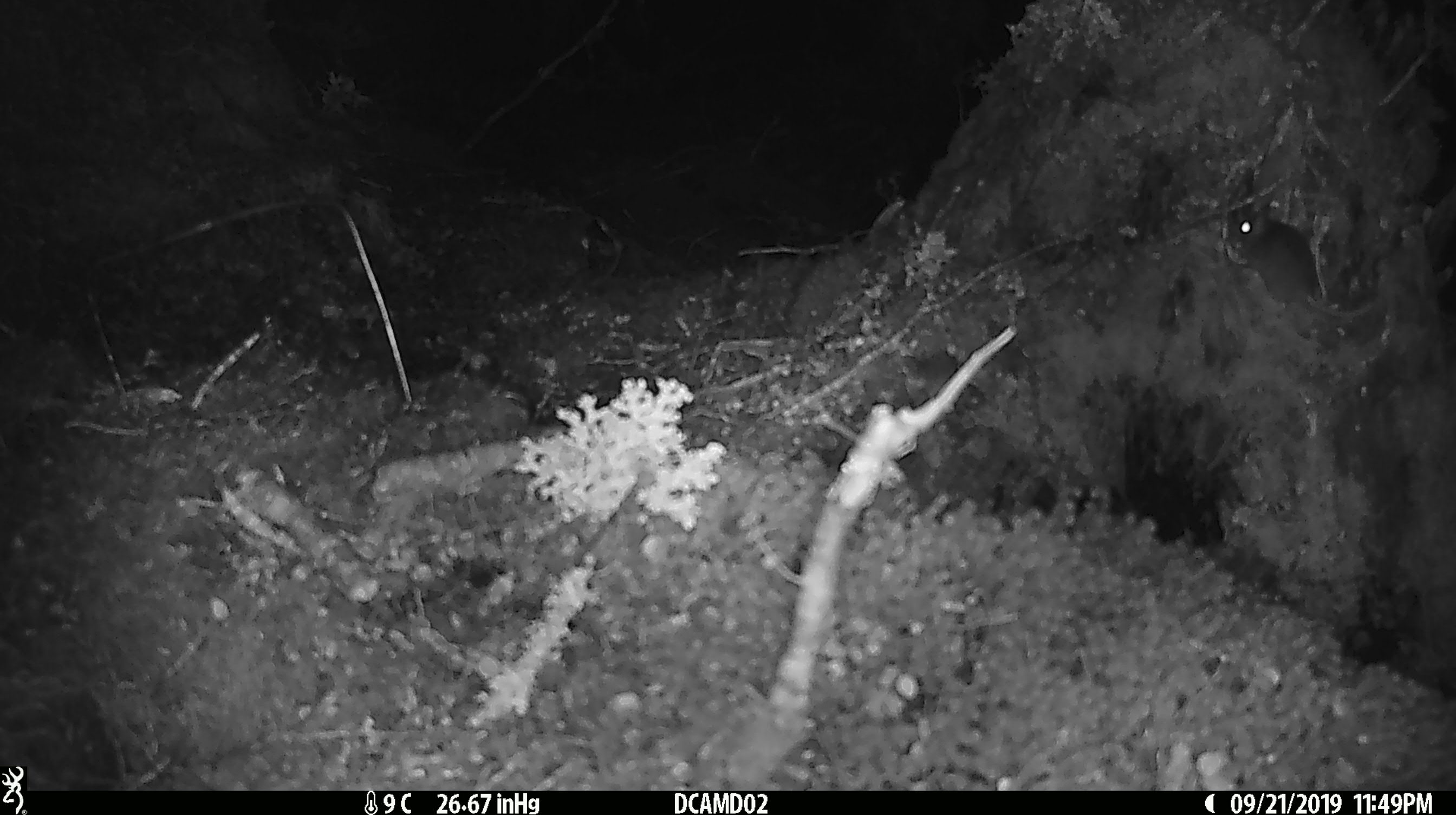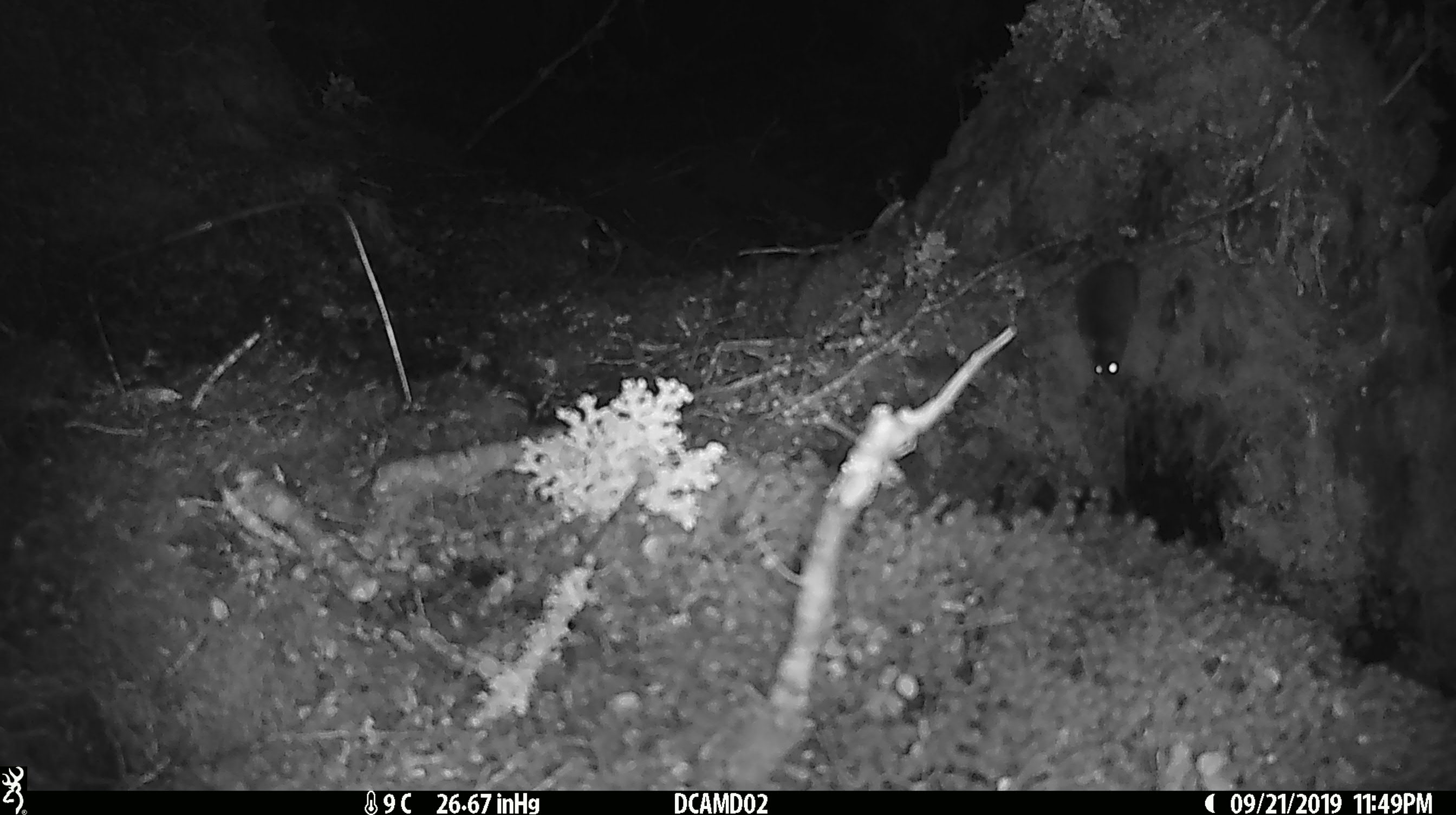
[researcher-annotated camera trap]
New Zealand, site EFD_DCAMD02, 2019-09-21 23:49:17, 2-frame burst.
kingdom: Animalia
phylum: Chordata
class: Mammalia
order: Rodentia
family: Muridae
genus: Mus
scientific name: Mus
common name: mouse